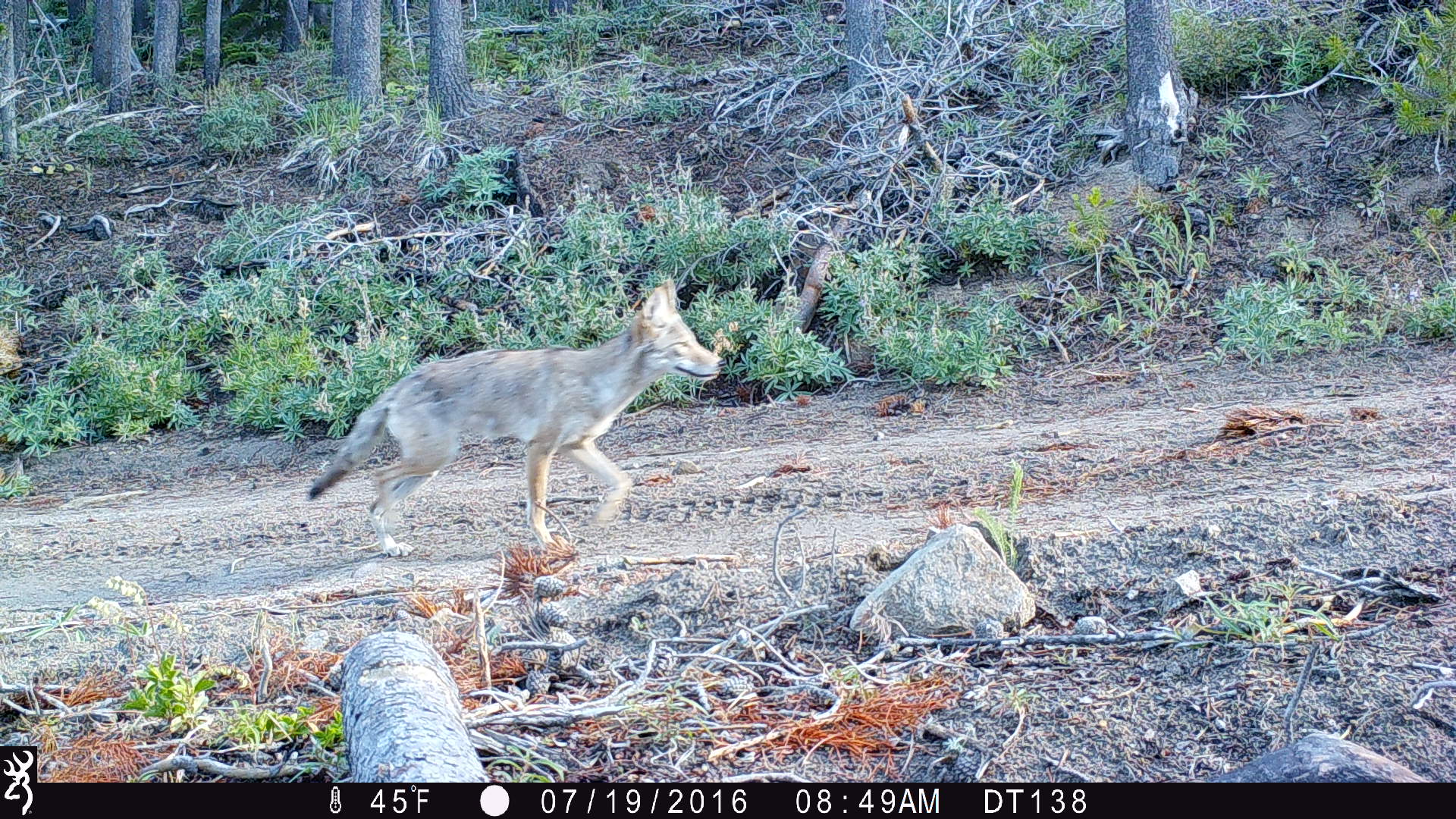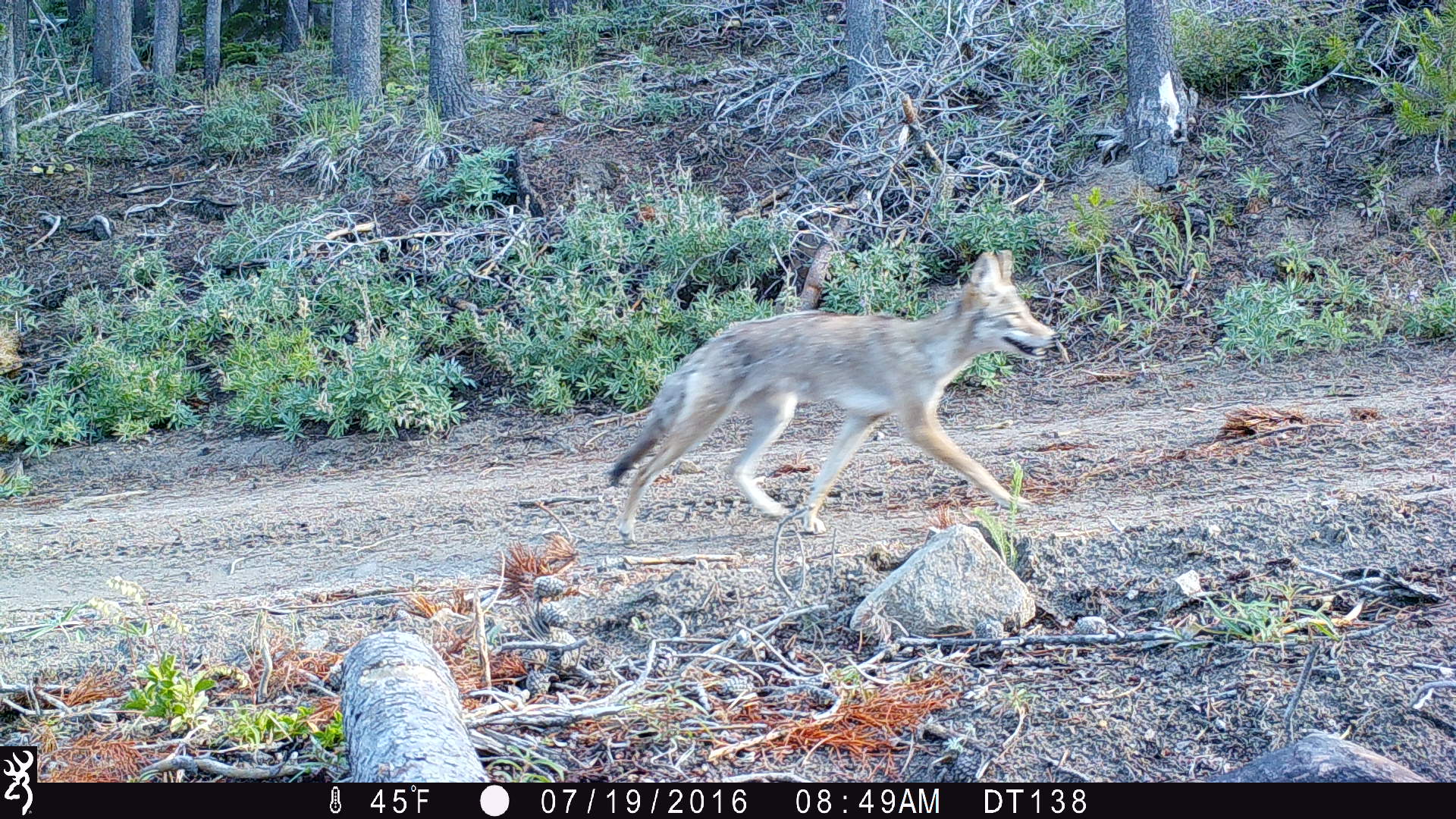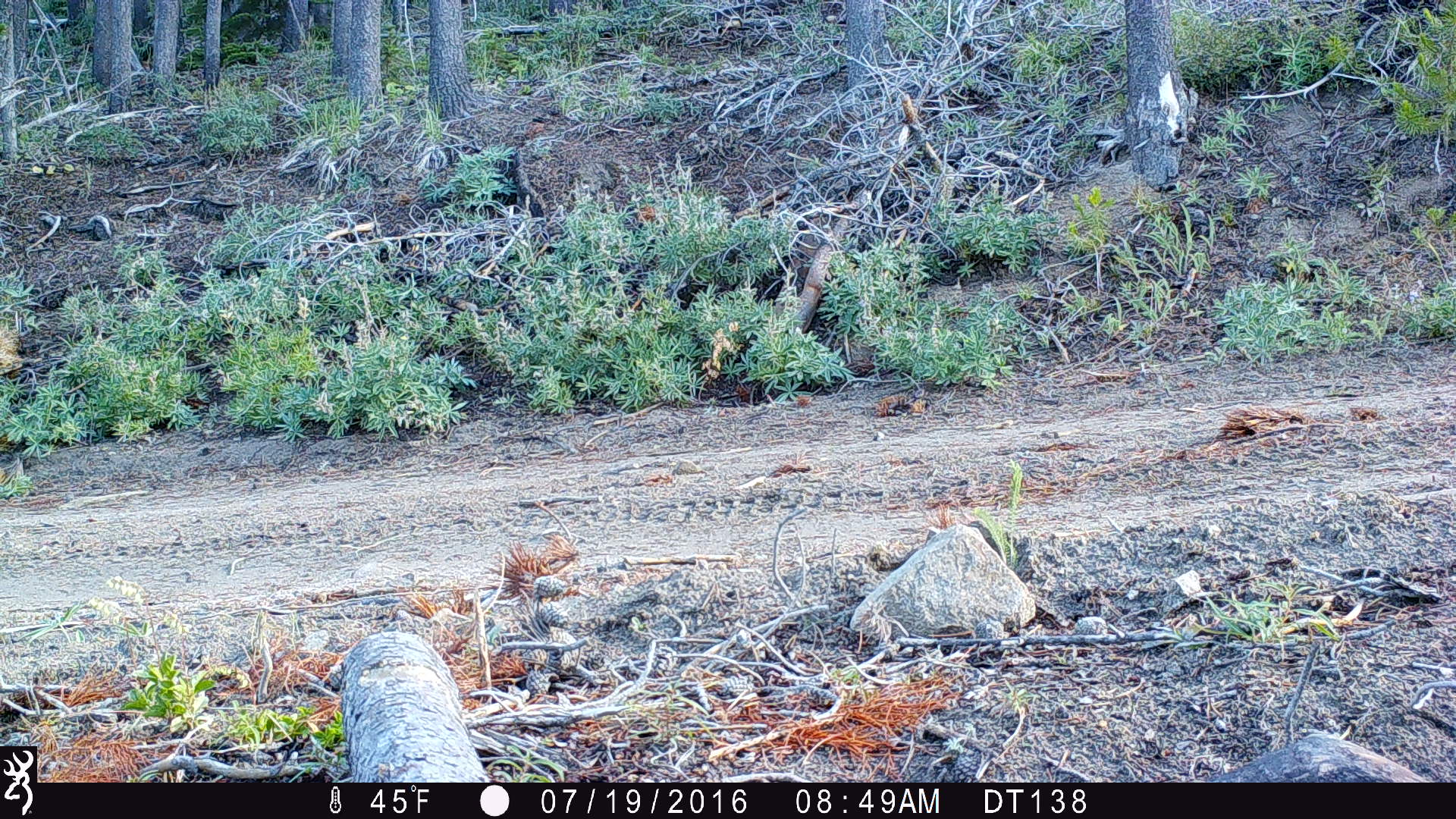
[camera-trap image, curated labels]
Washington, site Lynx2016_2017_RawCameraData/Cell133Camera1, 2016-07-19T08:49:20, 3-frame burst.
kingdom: Animalia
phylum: Chordata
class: Mammalia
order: Carnivora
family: Canidae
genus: Canis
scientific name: Canis latrans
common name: coyote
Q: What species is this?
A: Canis latrans (coyote).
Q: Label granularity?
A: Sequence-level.